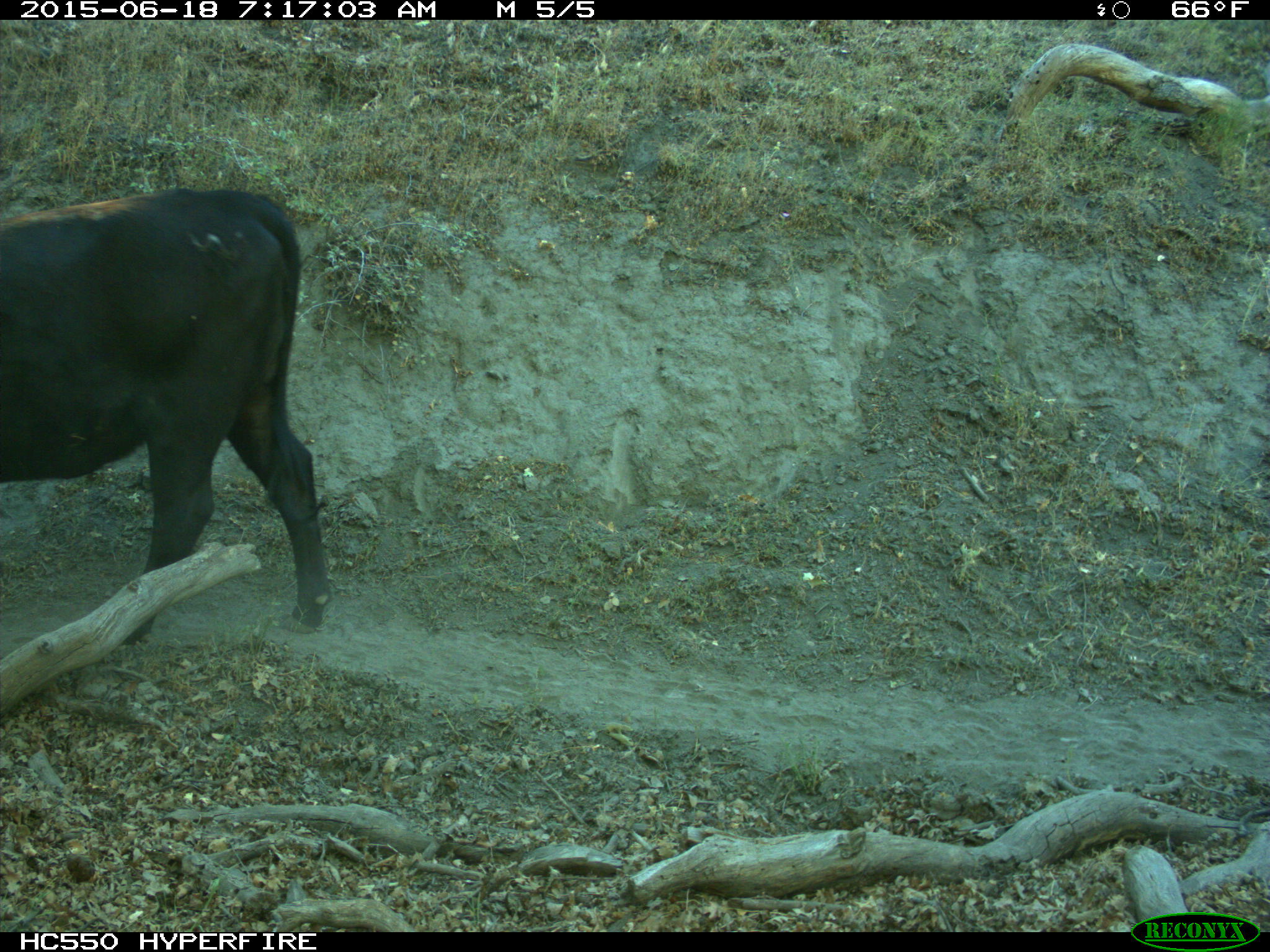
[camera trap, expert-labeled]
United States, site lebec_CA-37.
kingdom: Animalia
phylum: Chordata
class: Mammalia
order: Artiodactyla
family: Bovidae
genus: Bos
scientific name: Bos taurus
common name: domestic cow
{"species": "Bos taurus (domestic cow)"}